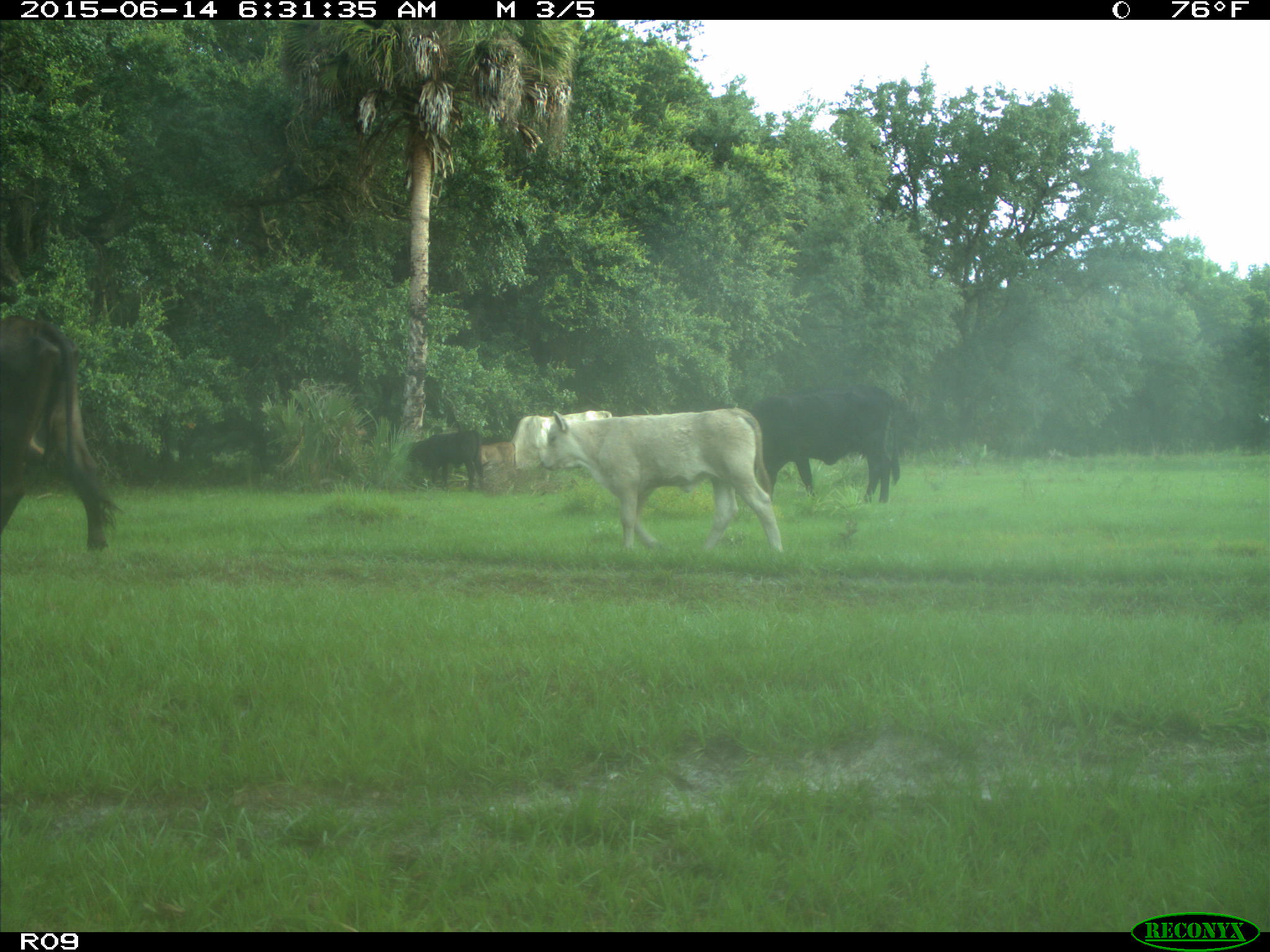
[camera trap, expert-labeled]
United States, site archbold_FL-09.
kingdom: Animalia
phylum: Chordata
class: Mammalia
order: Artiodactyla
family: Bovidae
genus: Bos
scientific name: Bos taurus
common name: domestic cow